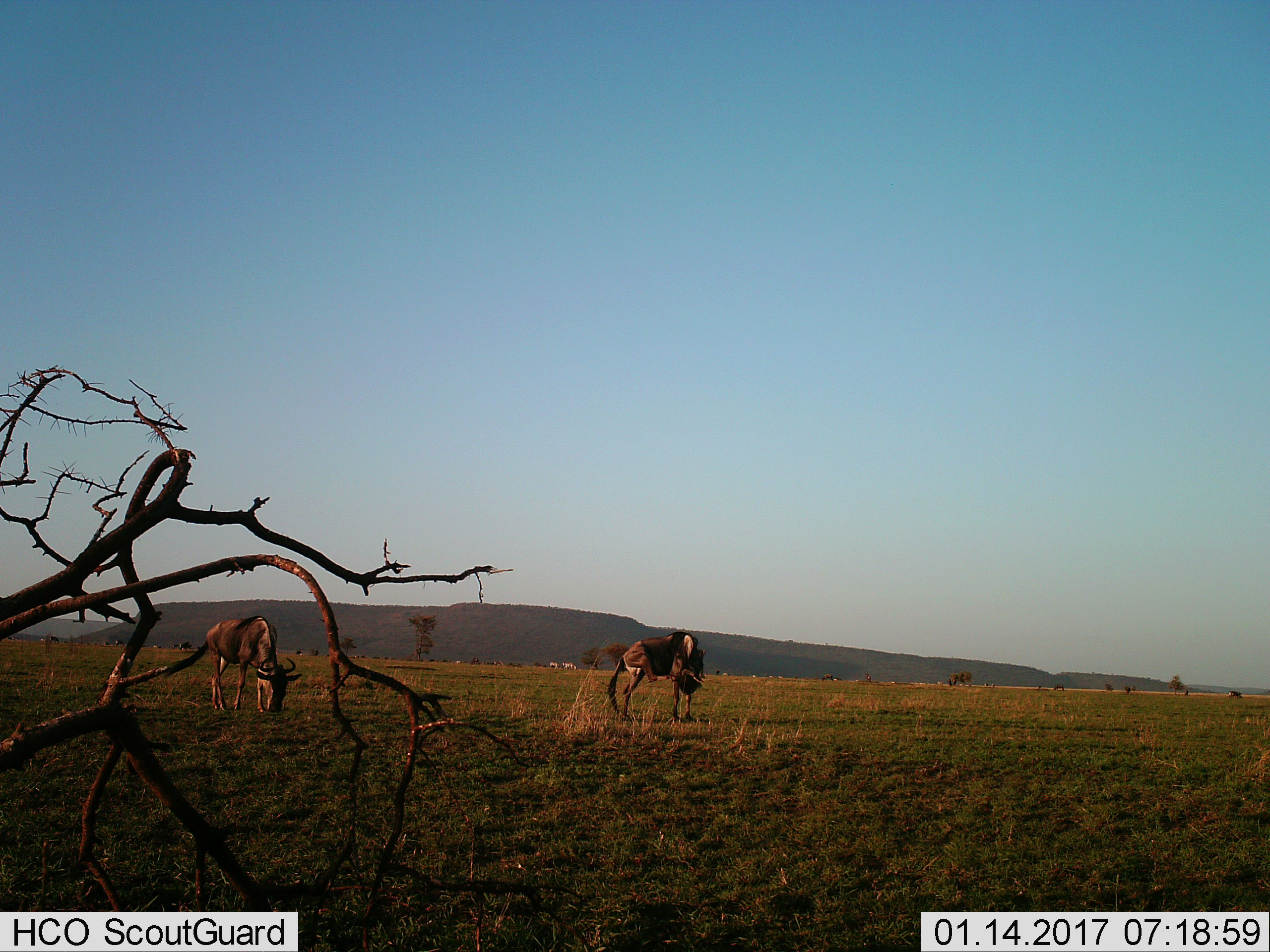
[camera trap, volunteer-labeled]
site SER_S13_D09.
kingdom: Animalia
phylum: Chordata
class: Mammalia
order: Artiodactyla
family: Bovidae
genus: Connochaetes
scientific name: Connochaetes taurinus taurinus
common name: blue wildebeest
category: wildebeestblue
Wildebeestblue (blue wildebeest) (Connochaetes taurinus taurinus), count 8. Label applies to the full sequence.